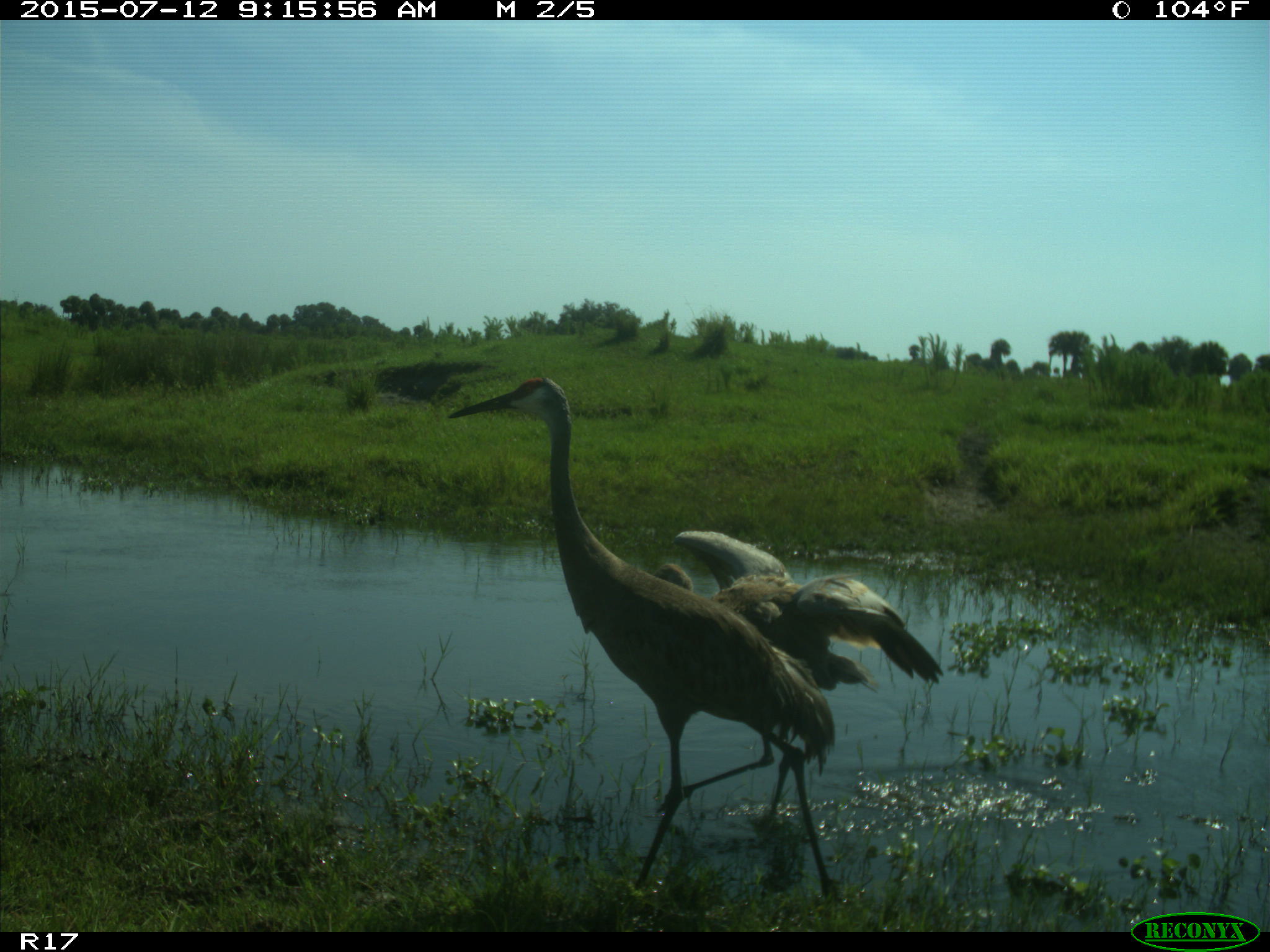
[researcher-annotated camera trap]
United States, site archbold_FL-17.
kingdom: Animalia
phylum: Chordata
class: Aves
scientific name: Aves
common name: birds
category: unidentified bird